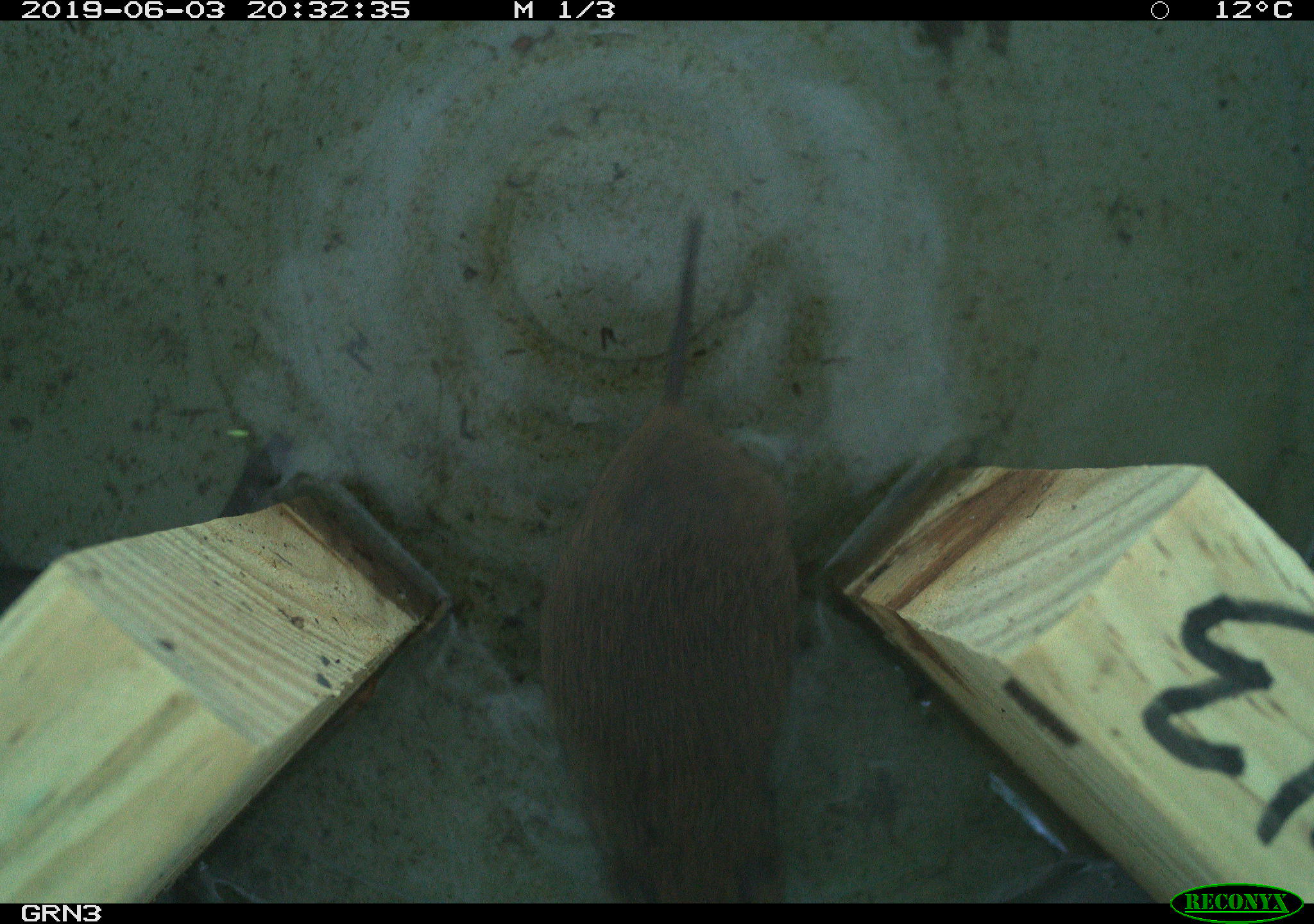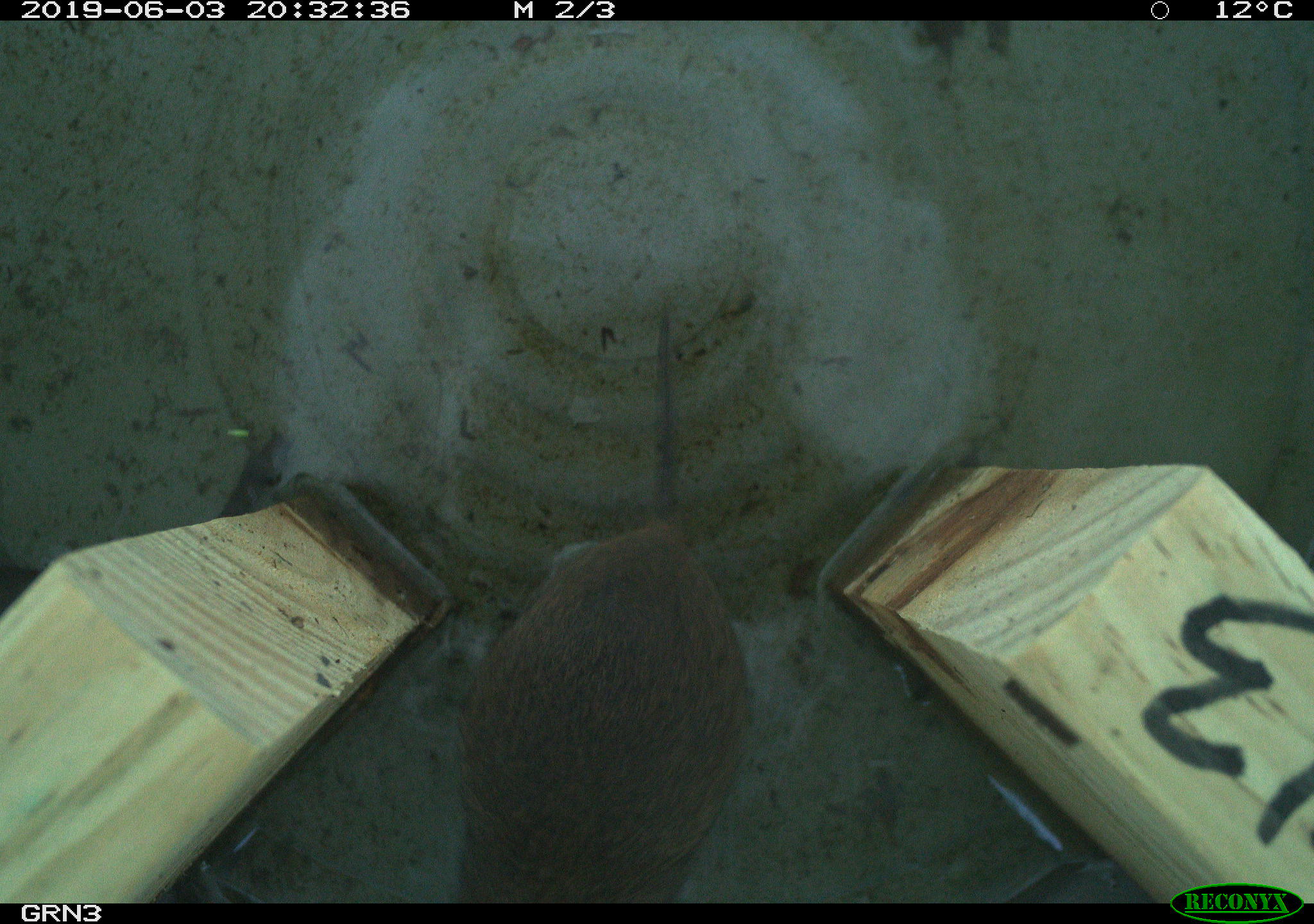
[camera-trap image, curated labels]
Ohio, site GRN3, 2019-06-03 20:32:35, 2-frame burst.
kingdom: Animalia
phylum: Chordata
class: Mammalia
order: Rodentia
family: Cricetidae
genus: Microtus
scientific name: Microtus pennsylvanicus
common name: meadow vole